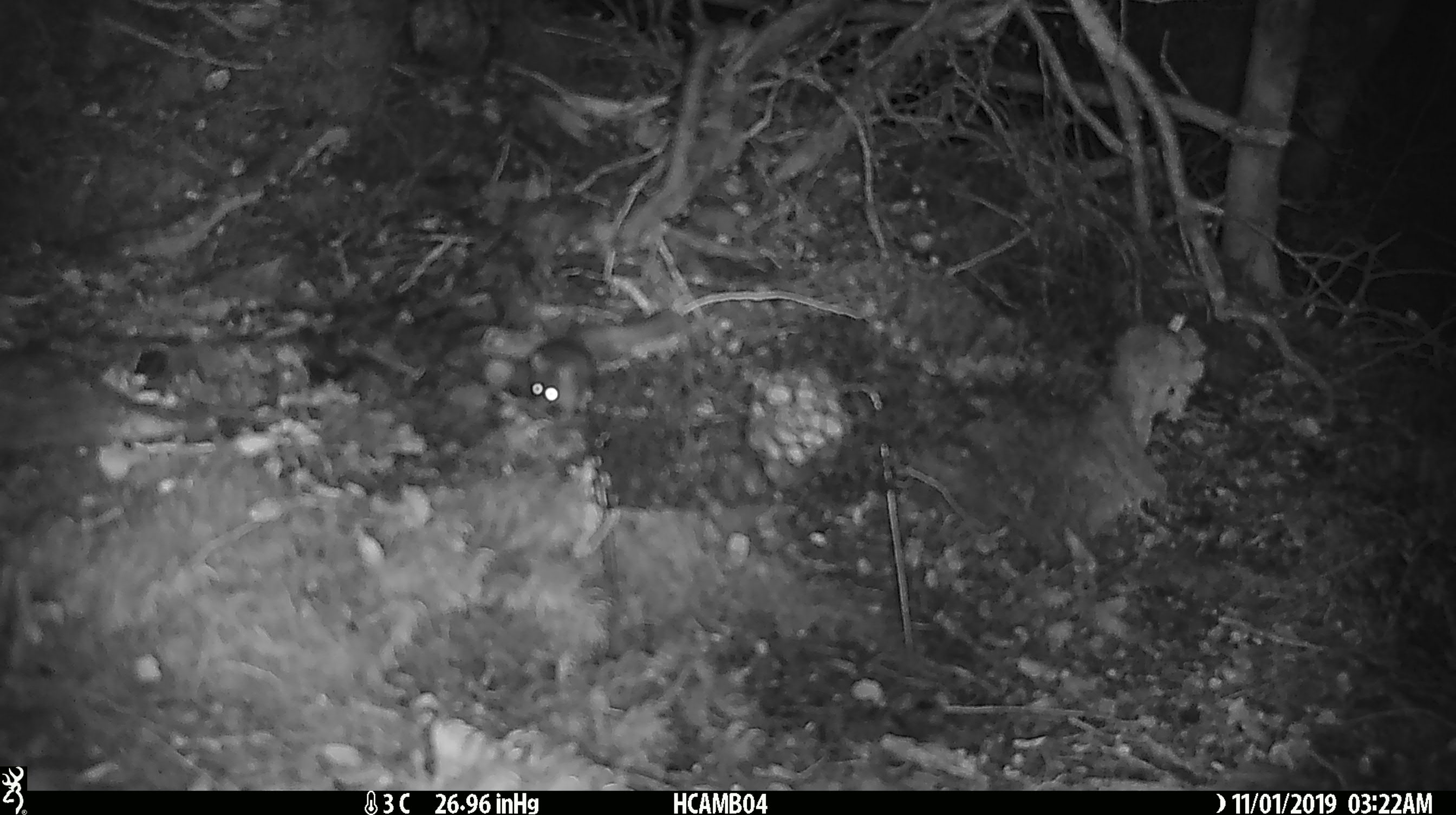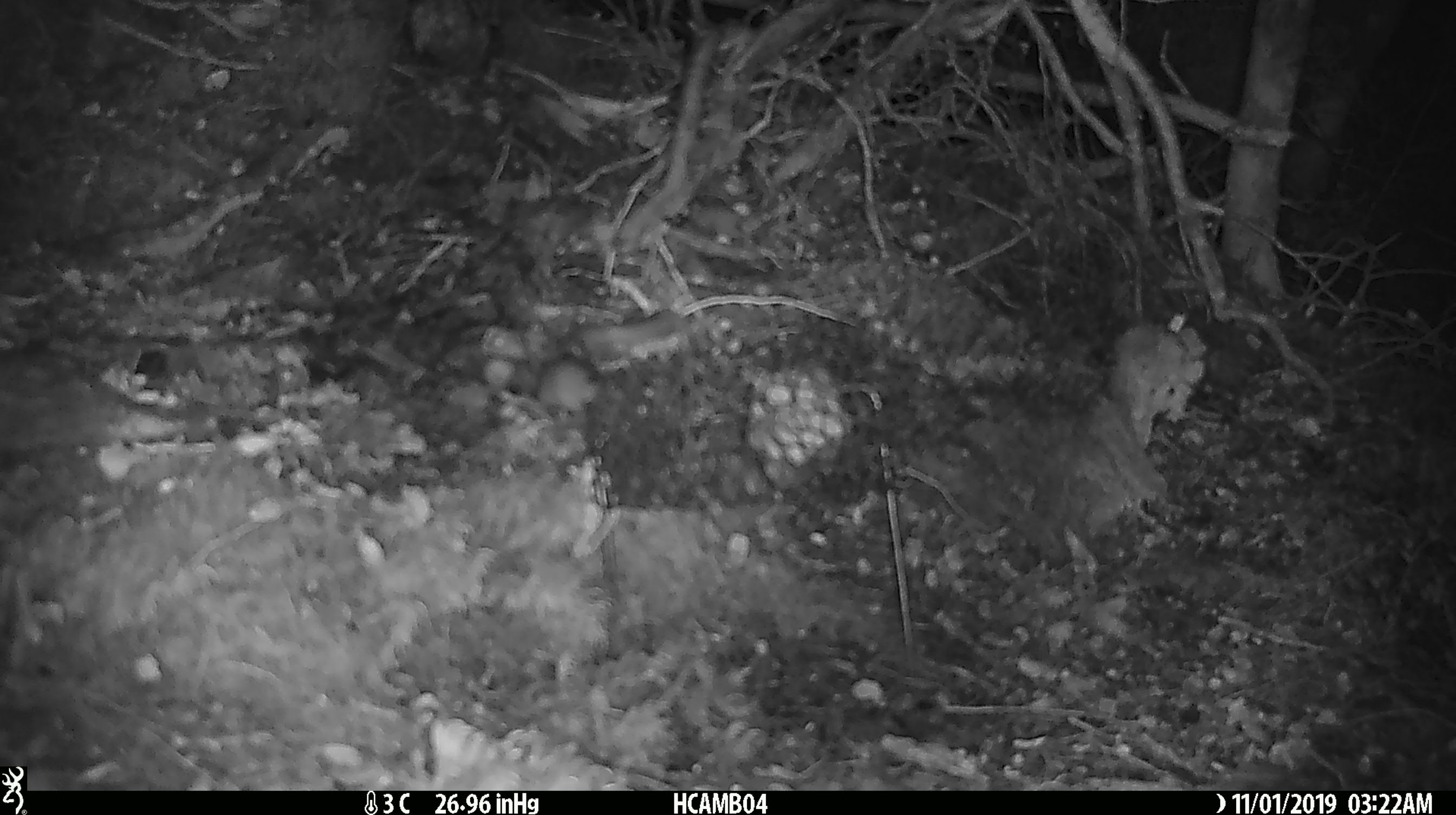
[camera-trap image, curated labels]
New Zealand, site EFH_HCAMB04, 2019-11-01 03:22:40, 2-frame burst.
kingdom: Animalia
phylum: Chordata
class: Mammalia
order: Rodentia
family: Muridae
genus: Mus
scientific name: Mus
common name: mouse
Mouse (Mus).